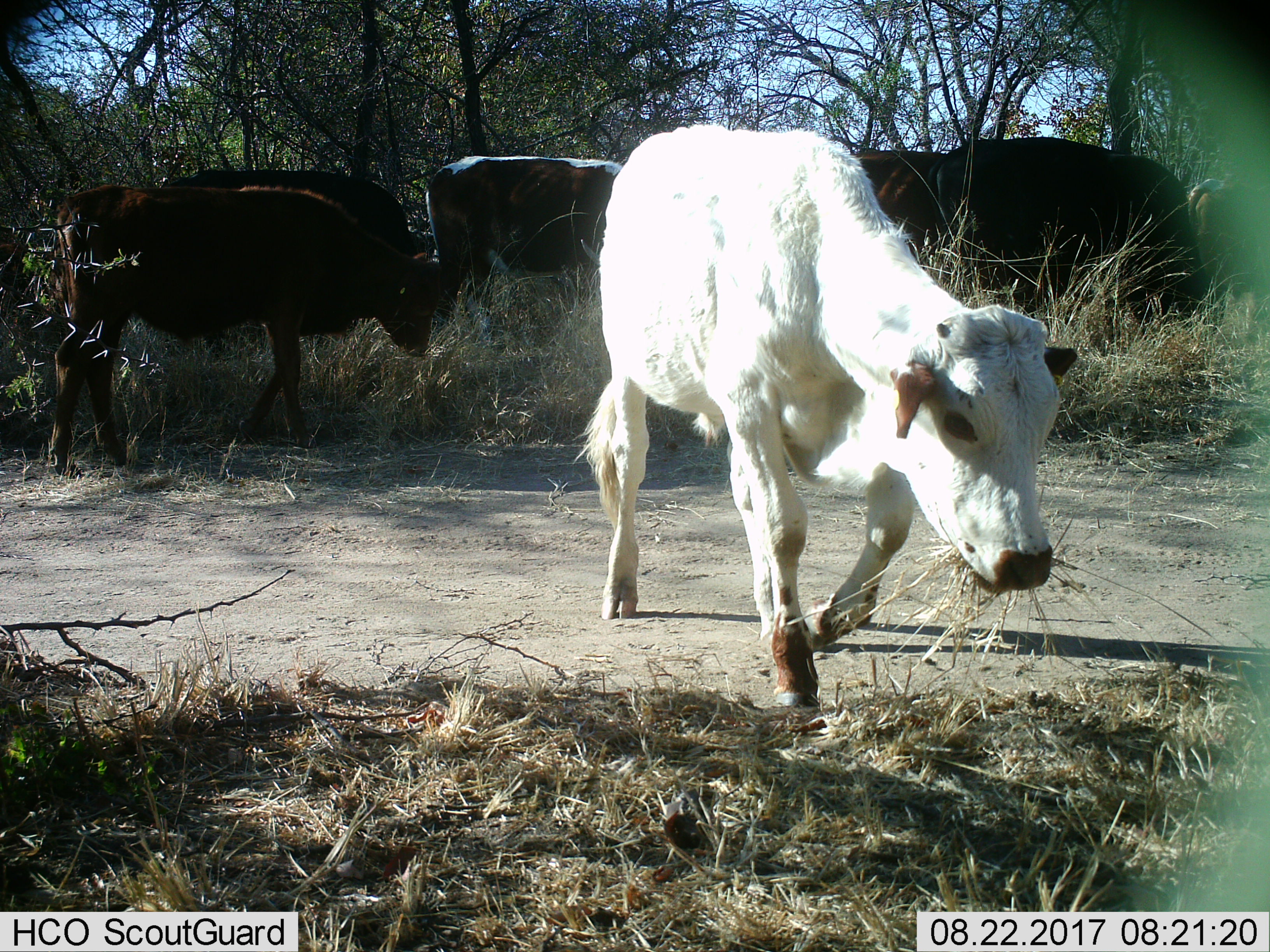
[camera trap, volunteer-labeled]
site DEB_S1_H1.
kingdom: Animalia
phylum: Chordata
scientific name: Vertebrata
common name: domestic animal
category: domesticanimal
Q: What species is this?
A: Domesticanimal (domestic animal) (Vertebrata).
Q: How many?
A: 6.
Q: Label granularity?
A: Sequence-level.